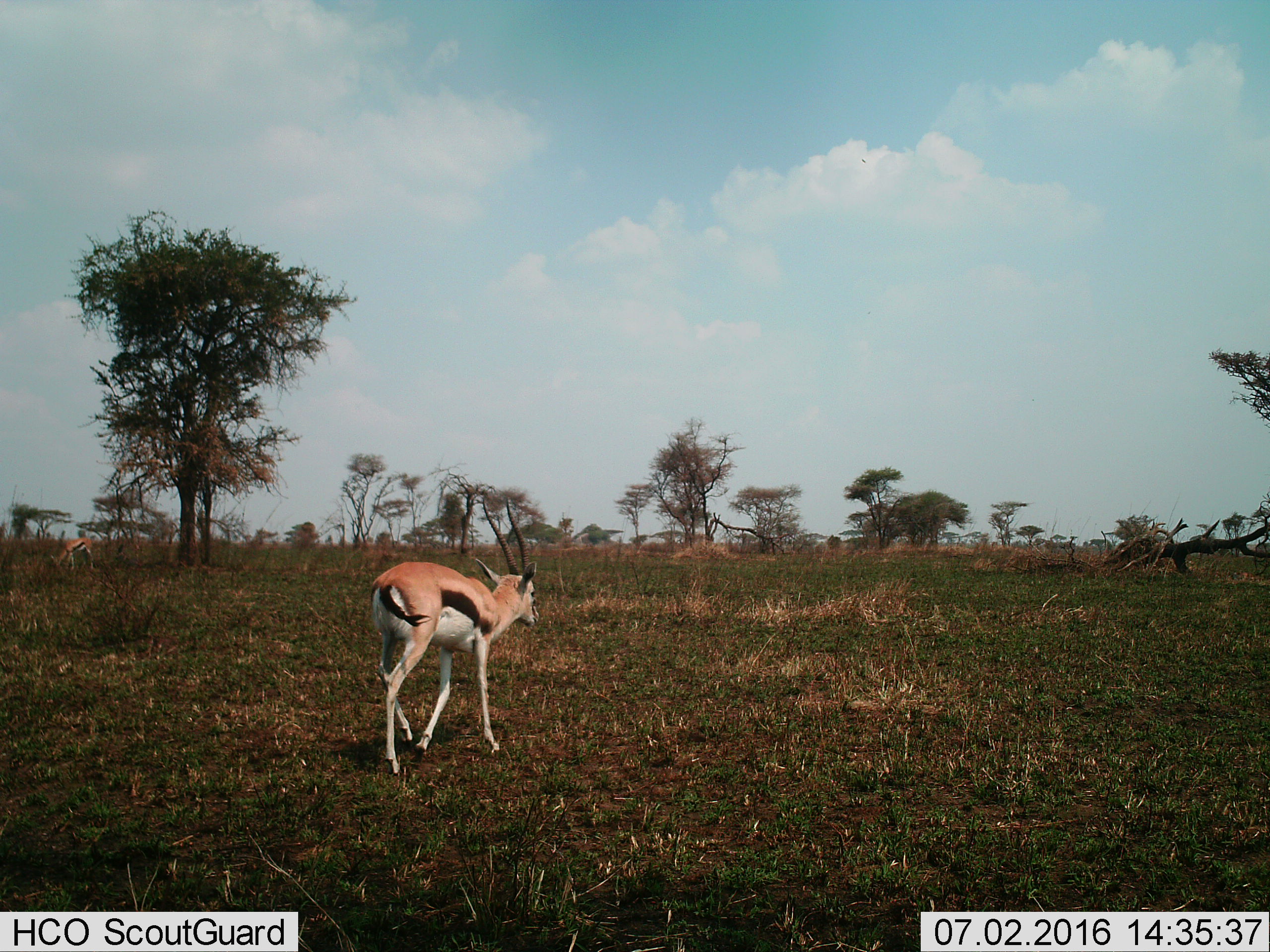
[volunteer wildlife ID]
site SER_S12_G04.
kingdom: Animalia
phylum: Chordata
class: Mammalia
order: Artiodactyla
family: Bovidae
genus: Eudorcas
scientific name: Eudorcas thomsonii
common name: thomson's gazelle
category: gazellethomsons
Gazellethomsons (thomson's gazelle) (Eudorcas thomsonii), count 1. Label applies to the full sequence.